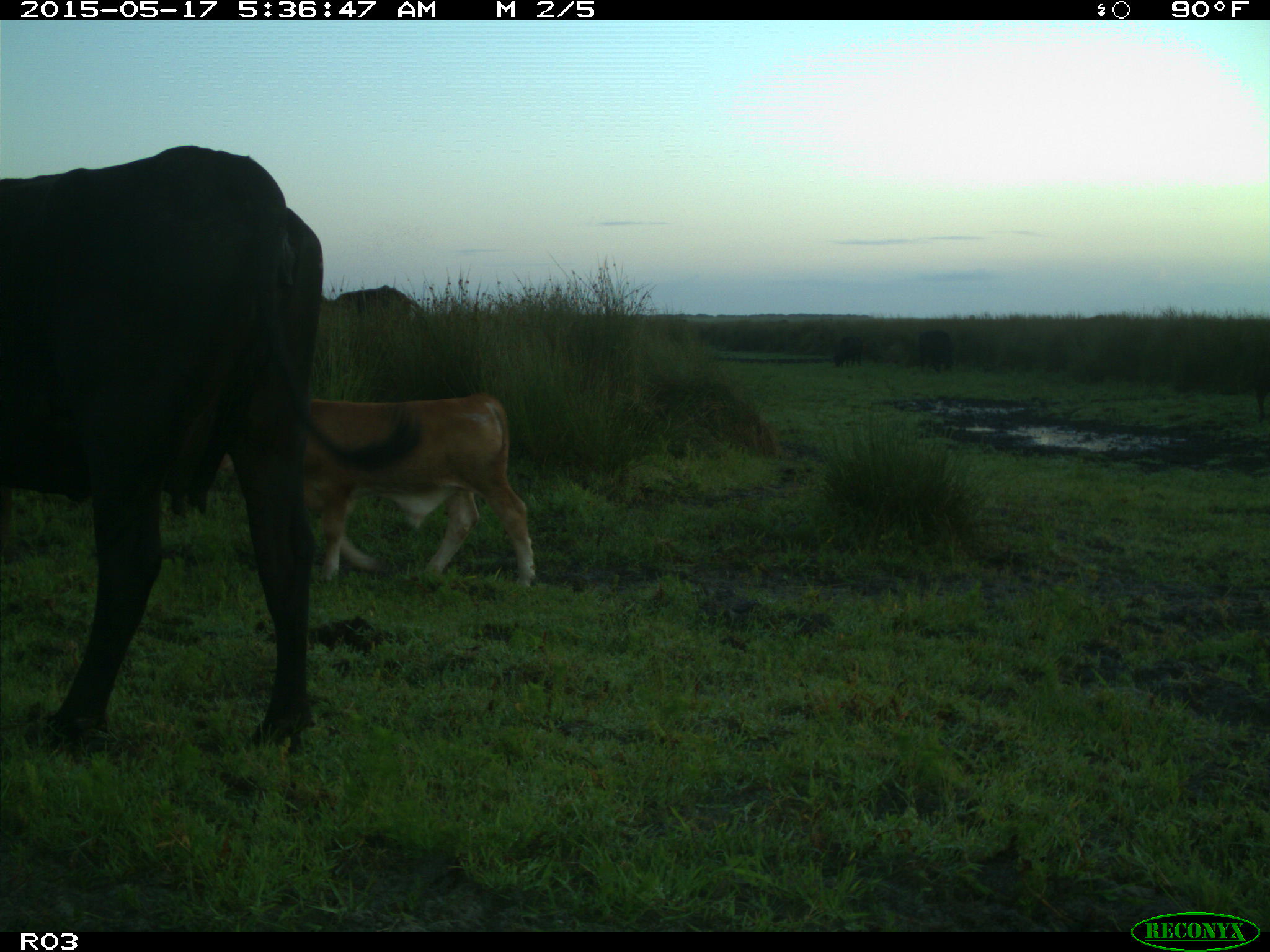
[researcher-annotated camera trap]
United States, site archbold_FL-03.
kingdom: Animalia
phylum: Chordata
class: Mammalia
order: Artiodactyla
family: Bovidae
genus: Bos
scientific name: Bos taurus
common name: domestic cow